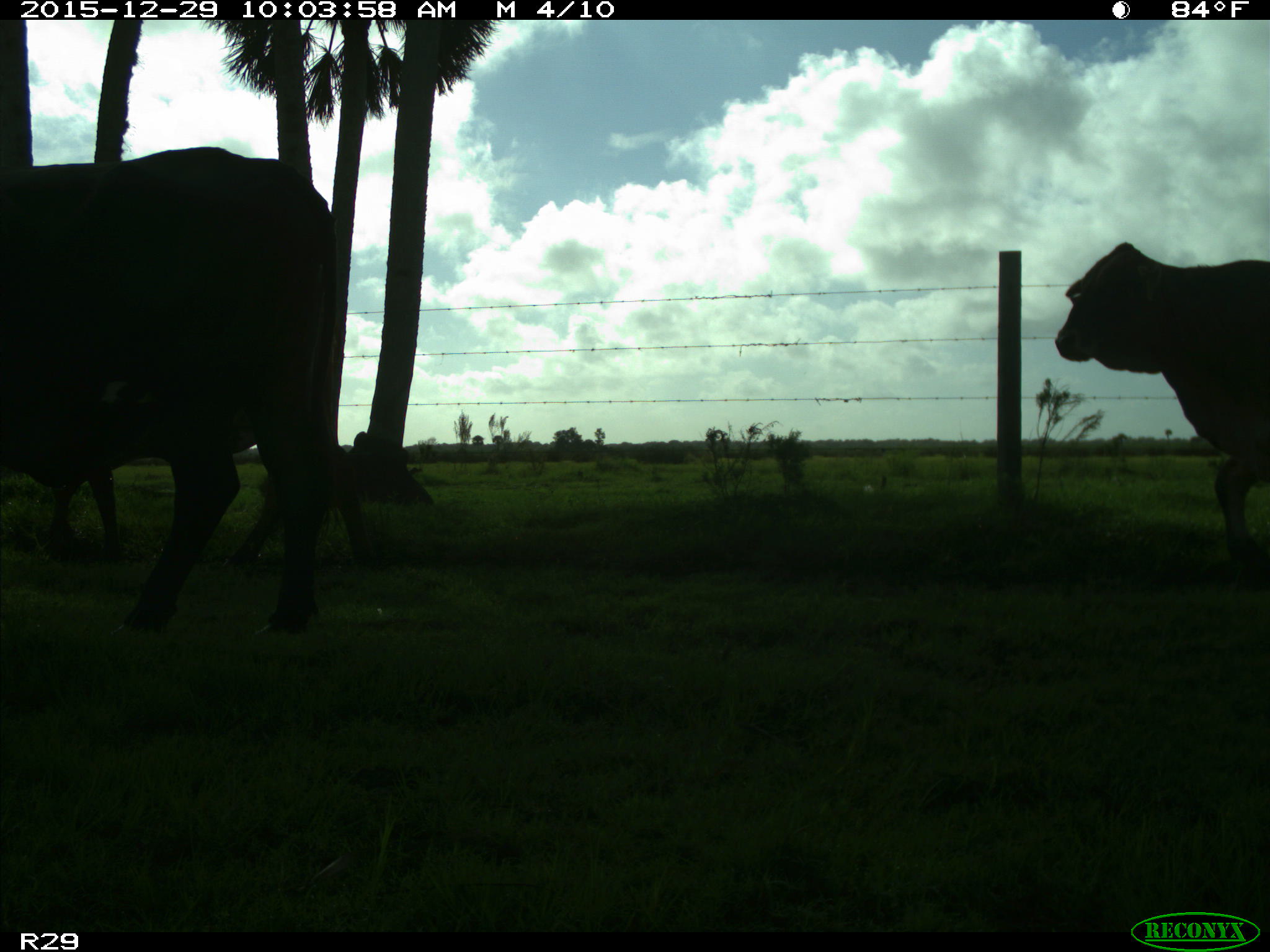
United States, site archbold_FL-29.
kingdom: Animalia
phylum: Chordata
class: Mammalia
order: Artiodactyla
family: Bovidae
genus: Bos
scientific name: Bos taurus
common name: domestic cow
Bos taurus (domestic cow).